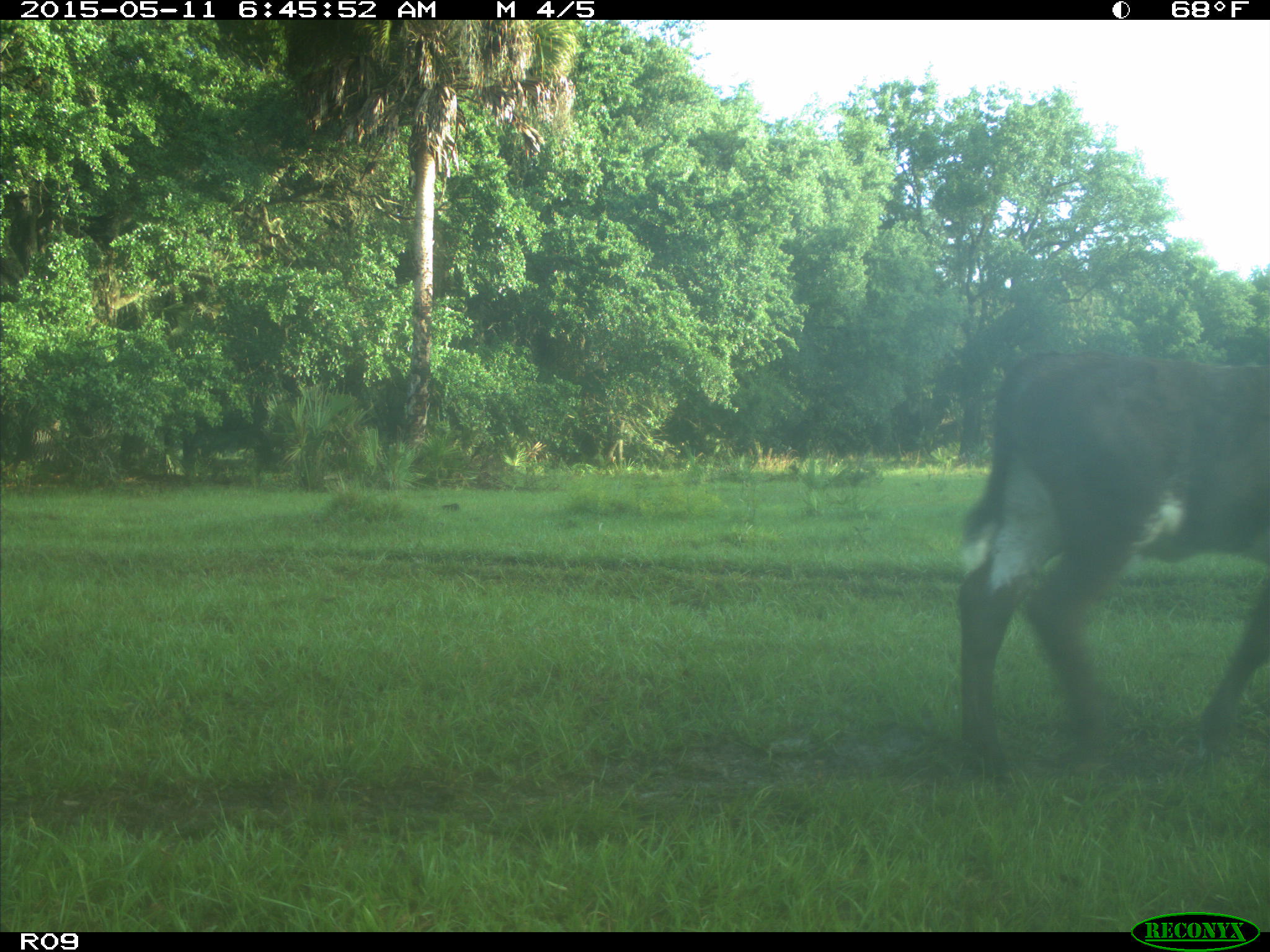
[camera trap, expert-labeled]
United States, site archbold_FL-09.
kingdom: Animalia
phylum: Chordata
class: Mammalia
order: Artiodactyla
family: Bovidae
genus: Bos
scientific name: Bos taurus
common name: domestic cow